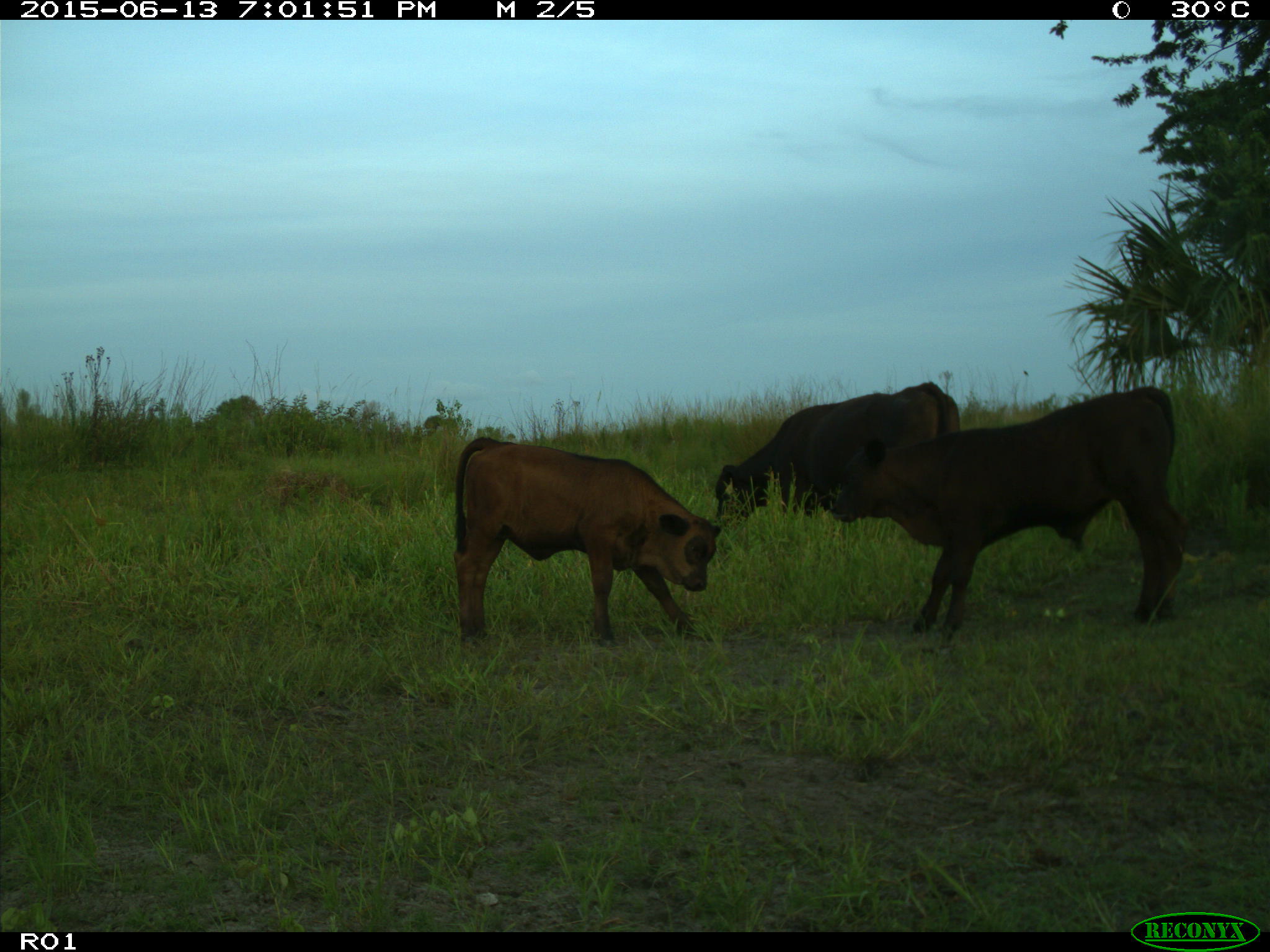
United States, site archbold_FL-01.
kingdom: Animalia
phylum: Chordata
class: Mammalia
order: Artiodactyla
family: Bovidae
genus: Bos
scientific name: Bos taurus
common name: domestic cow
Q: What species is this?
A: Bos taurus (domestic cow).